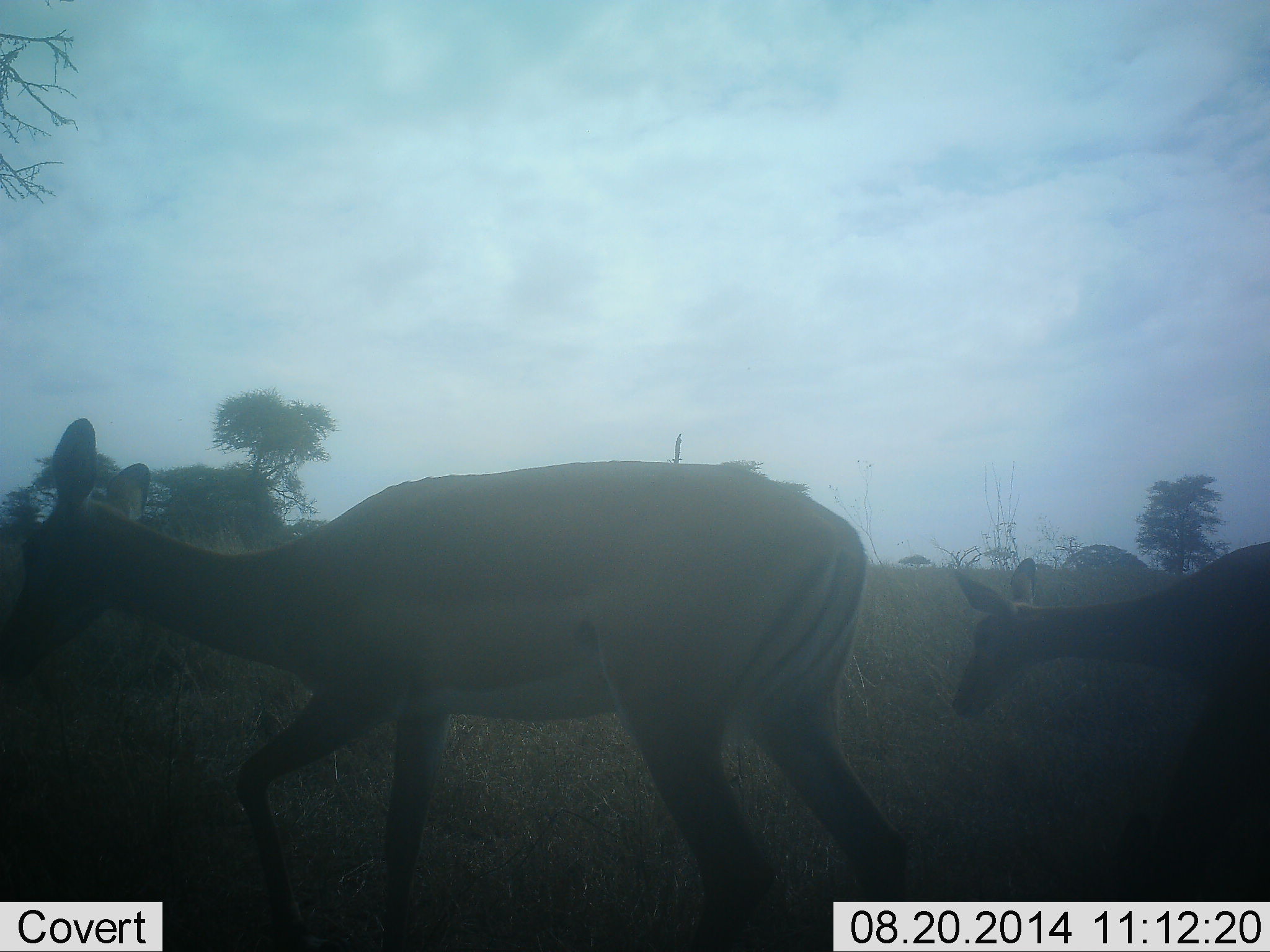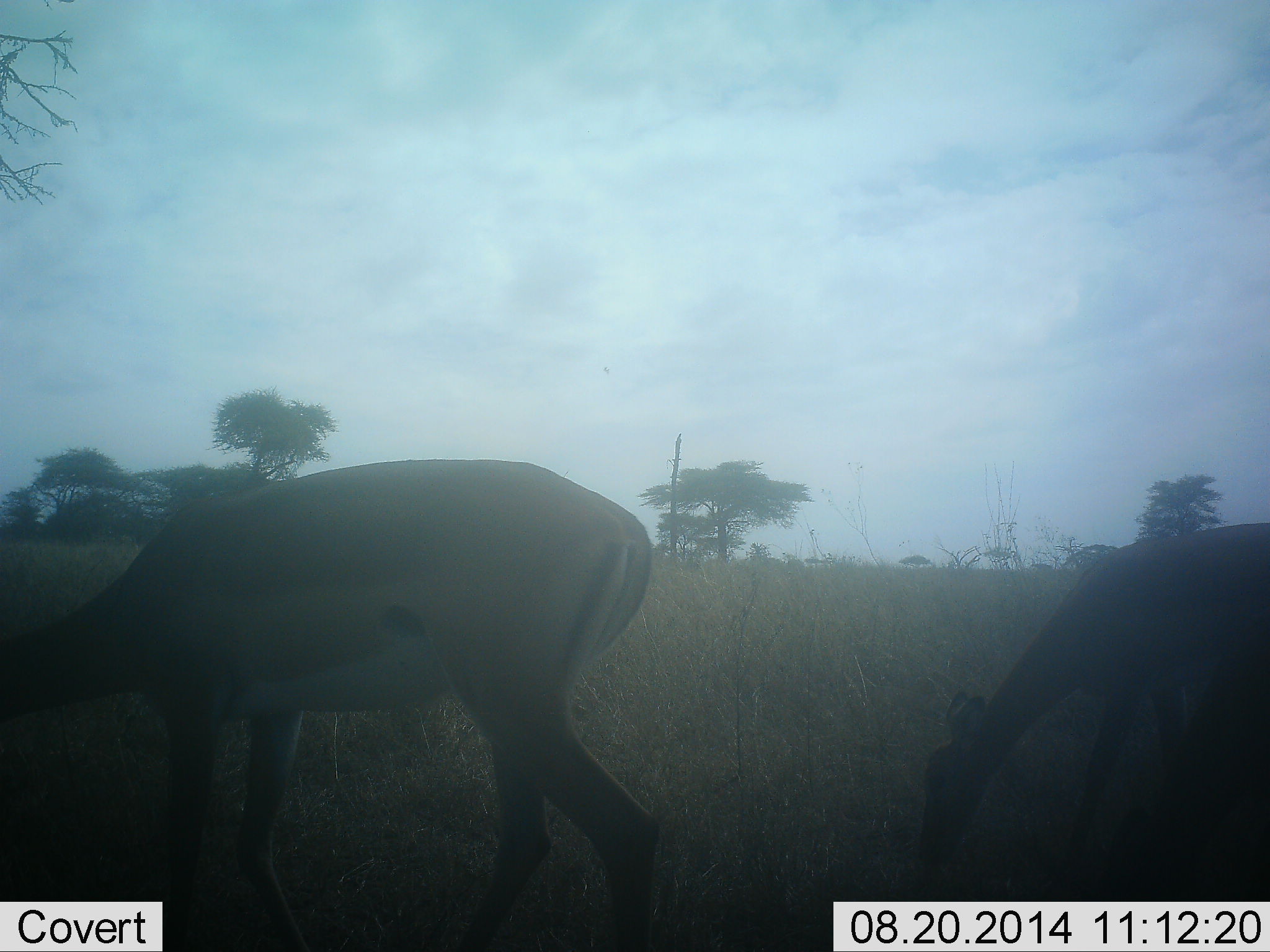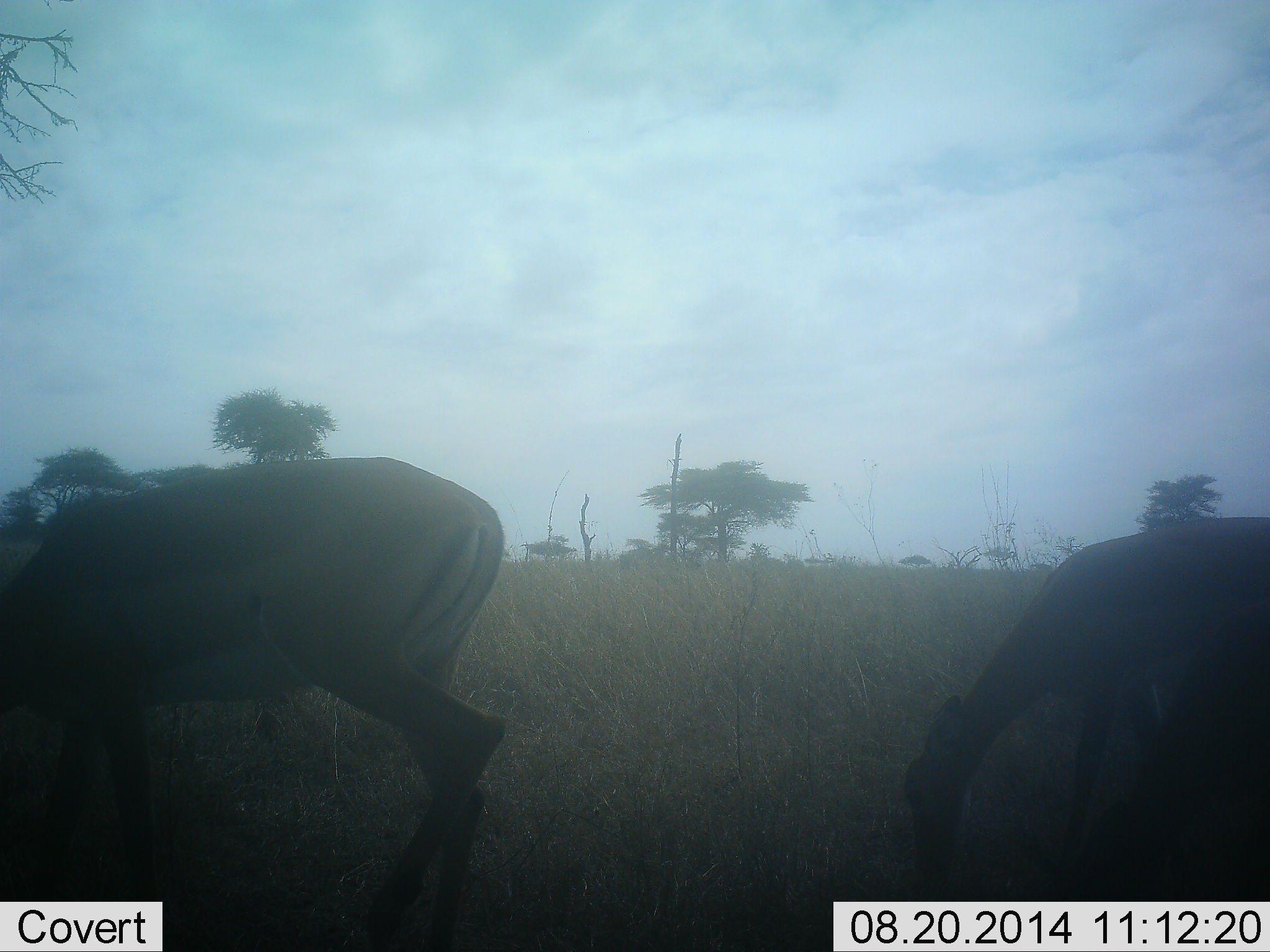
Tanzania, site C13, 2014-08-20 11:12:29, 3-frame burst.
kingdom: Animalia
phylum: Chordata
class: Mammalia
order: Artiodactyla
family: Bovidae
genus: Aepyceros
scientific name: Aepyceros melampus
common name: impala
Impala (Aepyceros melampus), count 2. Behavior (volunteer vote fractions): standing 10%, resting 0%, moving 50%, interacting 0%. Young present (vote fraction): 0%. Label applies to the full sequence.